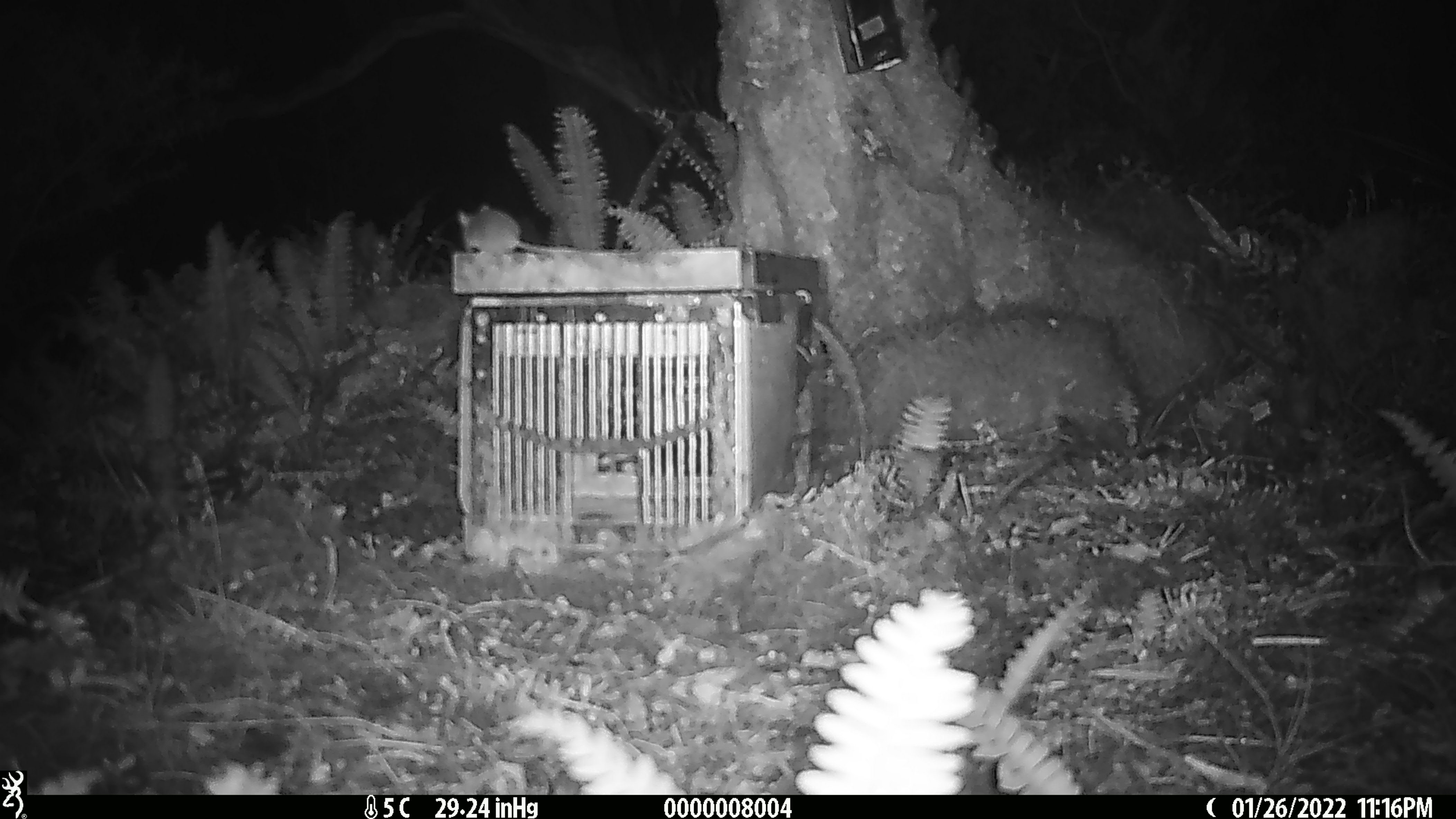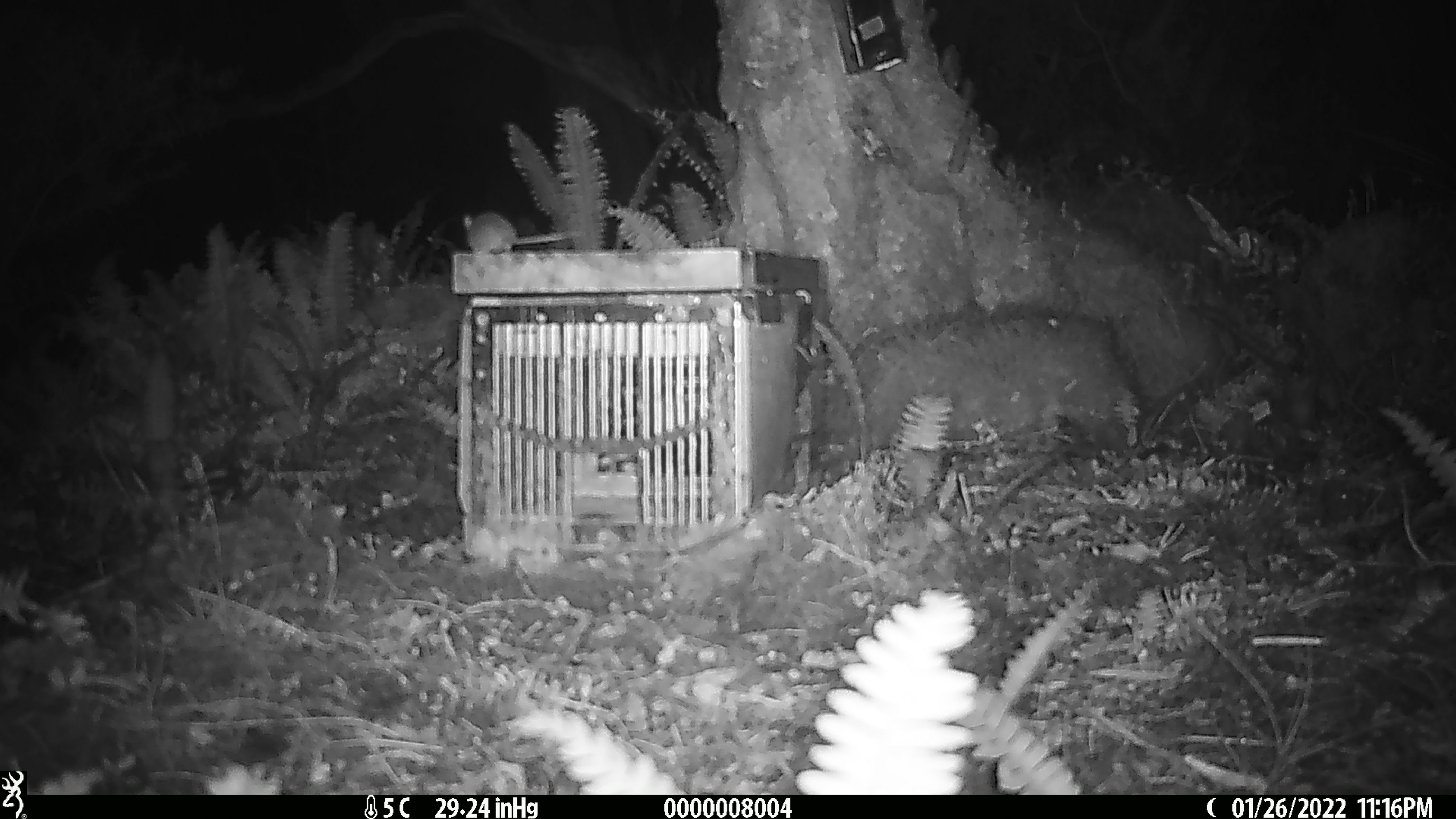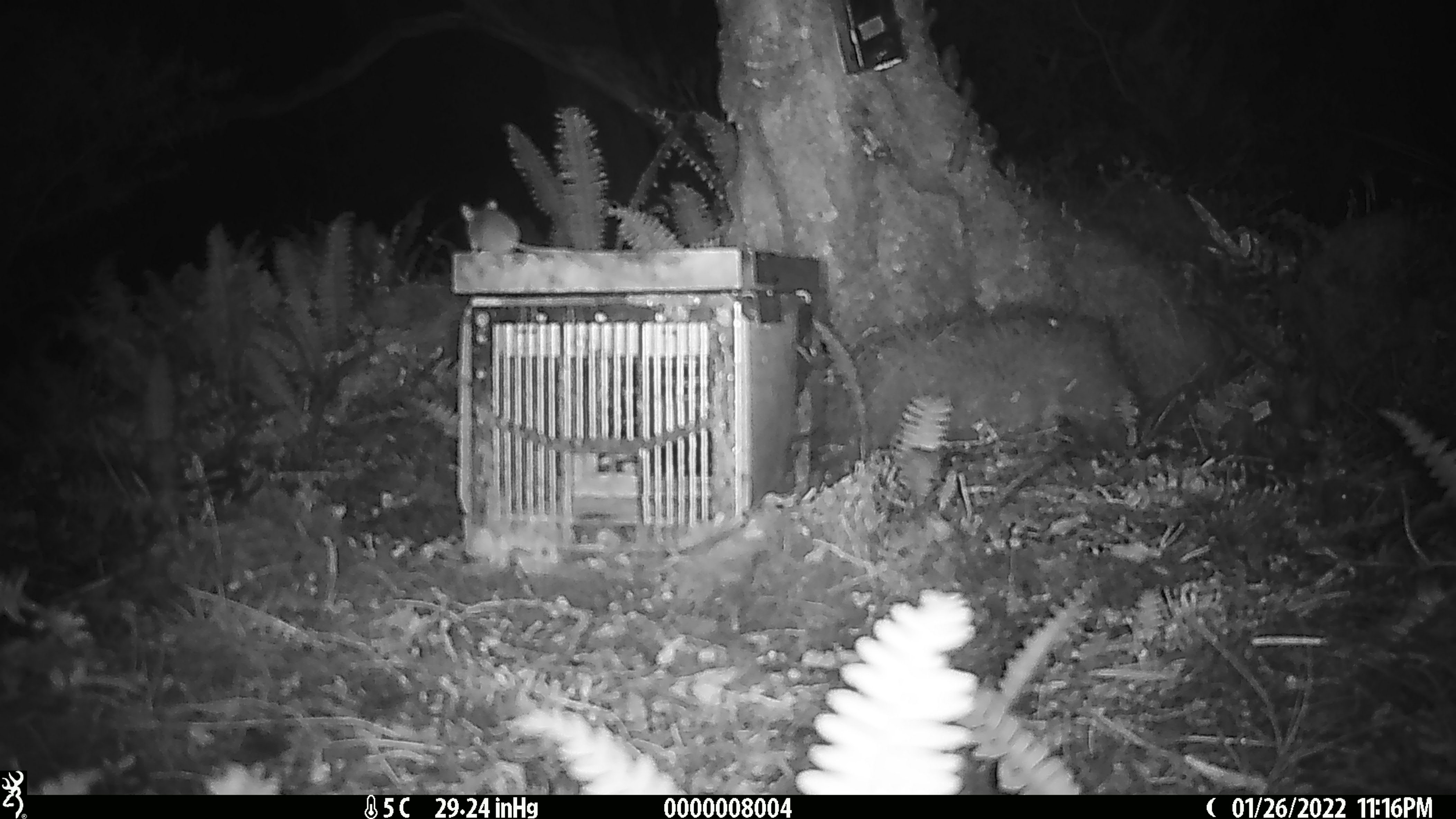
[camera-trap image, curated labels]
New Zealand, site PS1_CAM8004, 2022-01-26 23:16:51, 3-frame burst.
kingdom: Animalia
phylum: Chordata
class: Mammalia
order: Rodentia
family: Muridae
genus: Mus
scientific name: Mus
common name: mouse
Mouse (Mus).